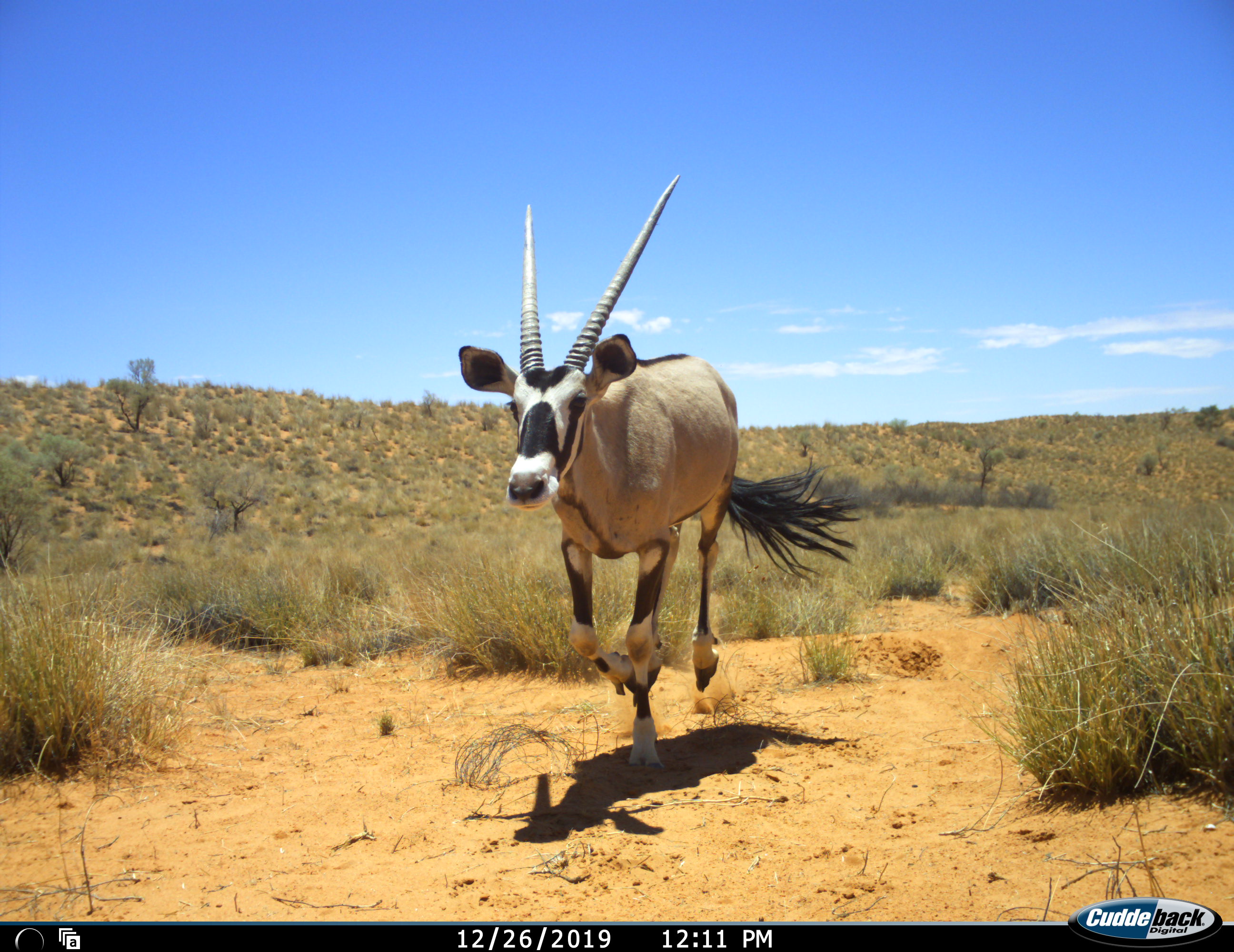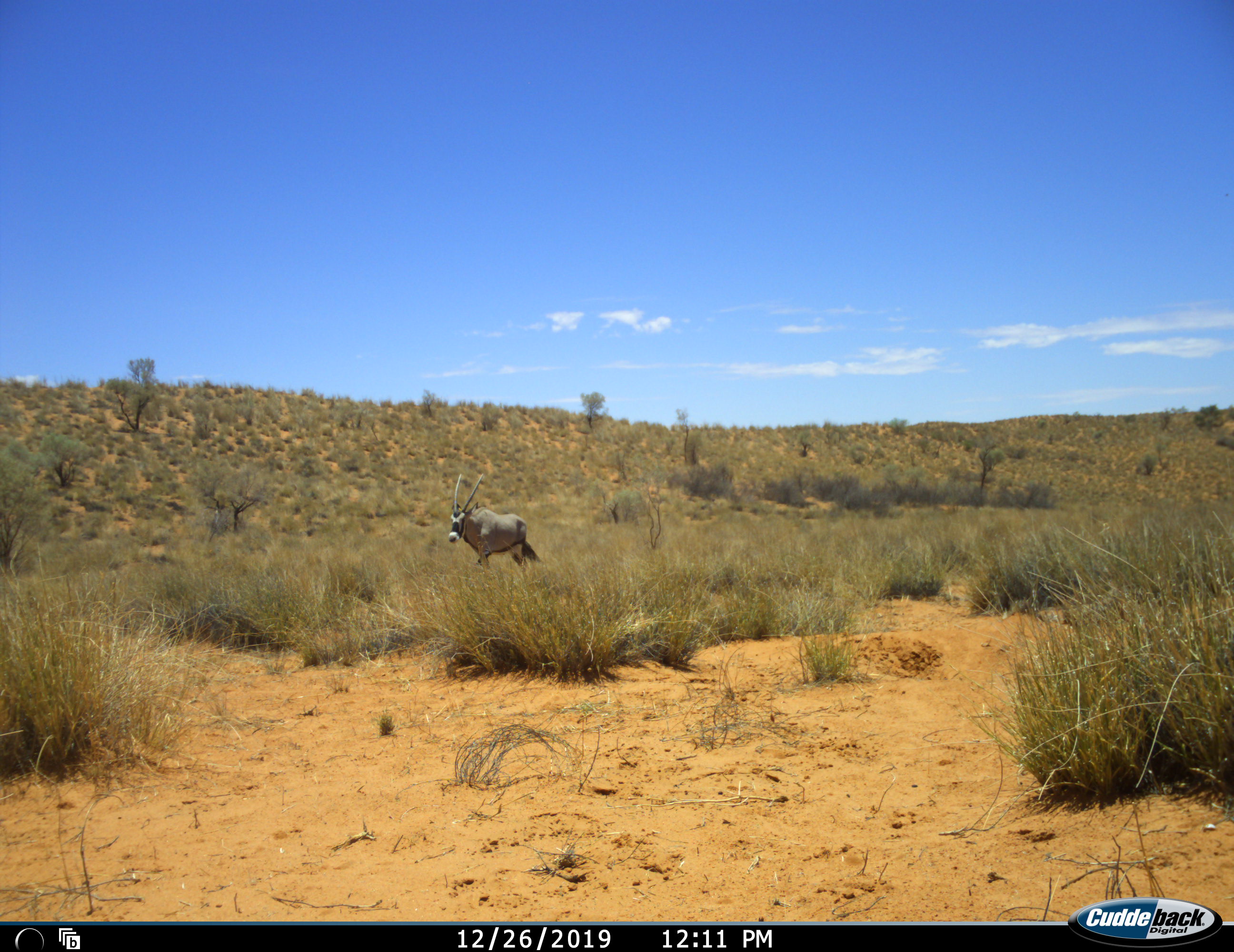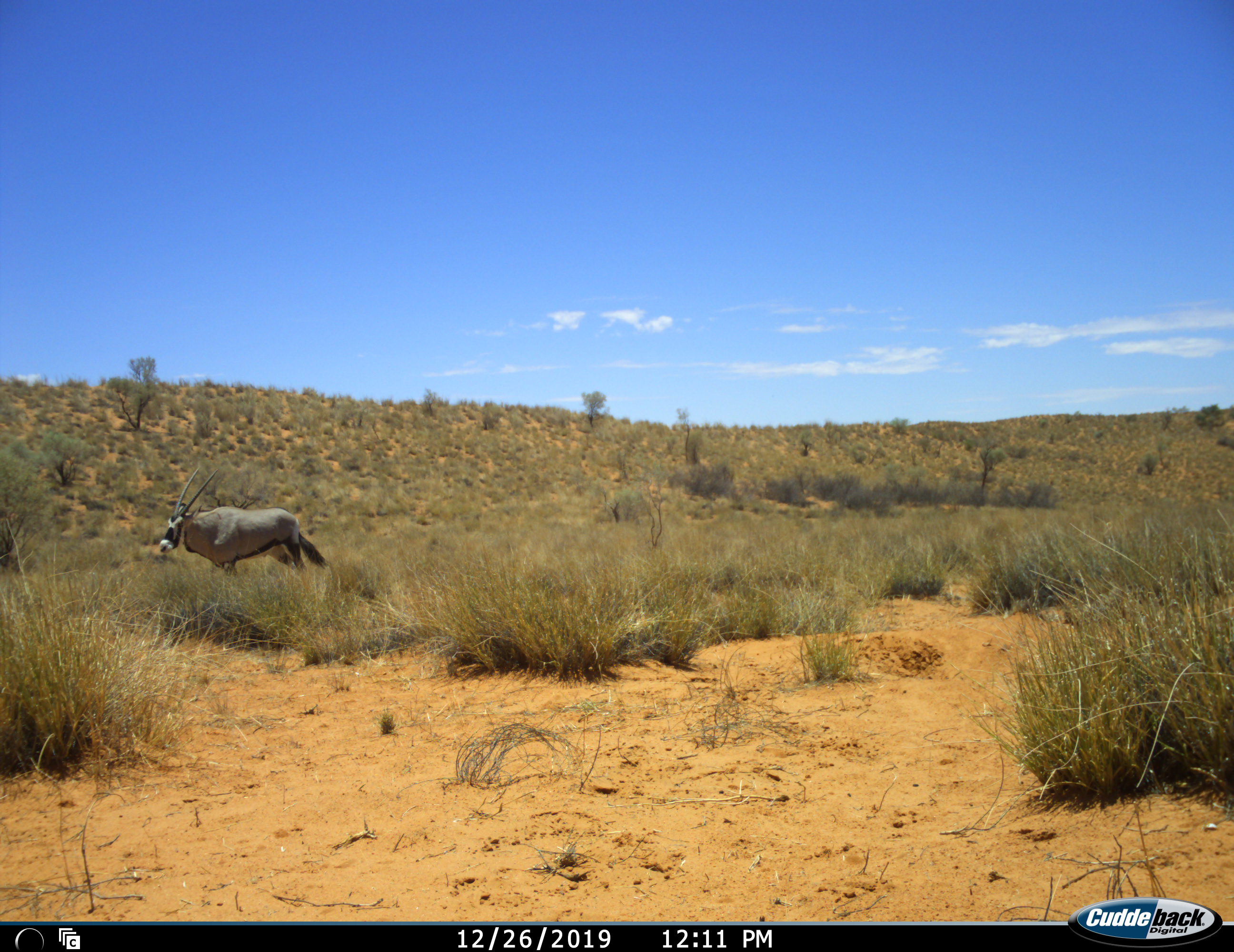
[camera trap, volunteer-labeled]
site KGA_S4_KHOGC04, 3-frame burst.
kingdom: Animalia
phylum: Chordata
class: Mammalia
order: Artiodactyla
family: Bovidae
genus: Oryx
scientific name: Oryx gazella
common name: gemsbok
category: oryx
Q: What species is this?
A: Oryx (gemsbok) (Oryx gazella).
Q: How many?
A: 2.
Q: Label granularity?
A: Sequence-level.